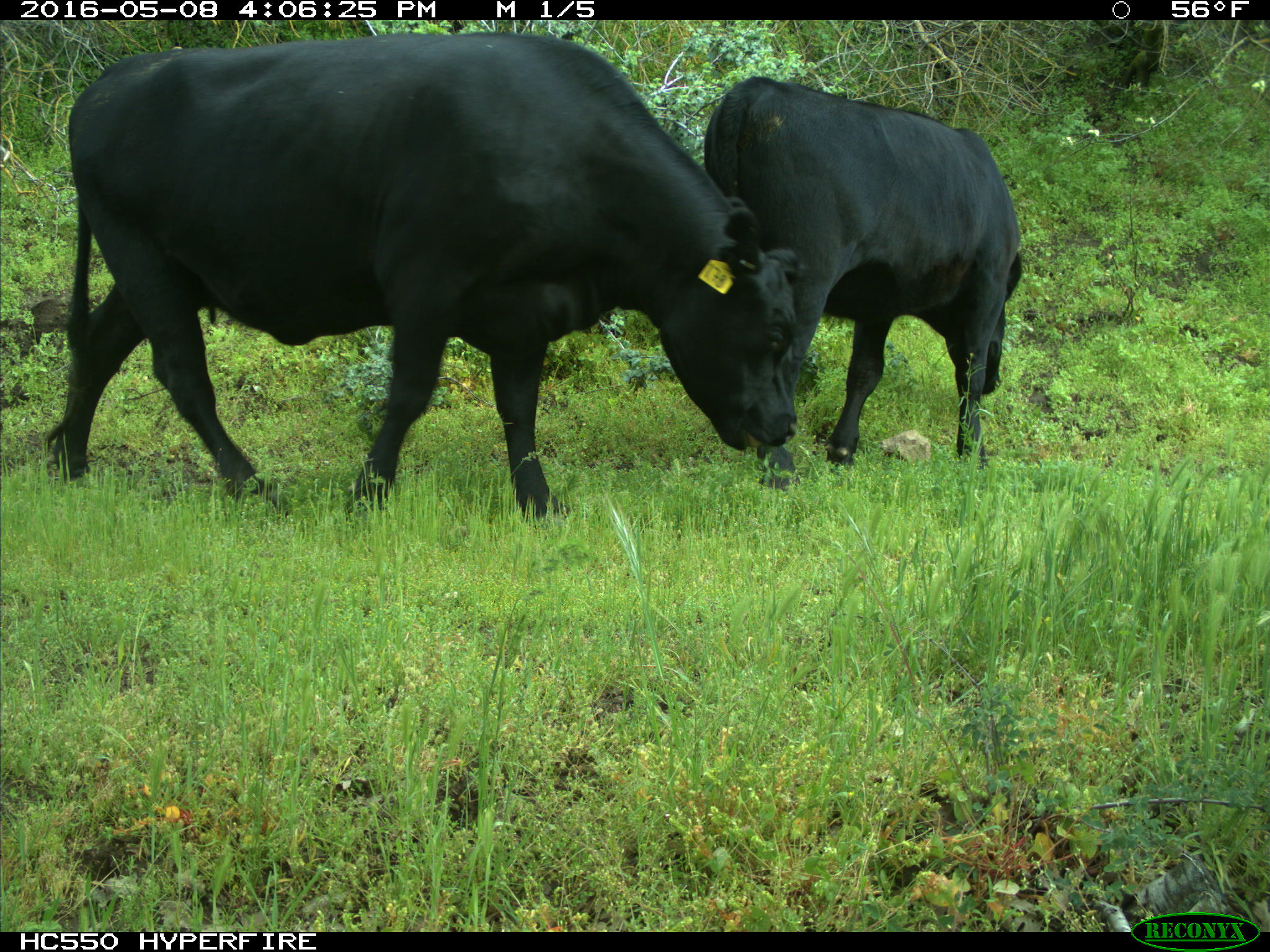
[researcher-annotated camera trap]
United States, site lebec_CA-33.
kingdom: Animalia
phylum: Chordata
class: Mammalia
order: Artiodactyla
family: Bovidae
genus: Bos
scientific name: Bos taurus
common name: domestic cow